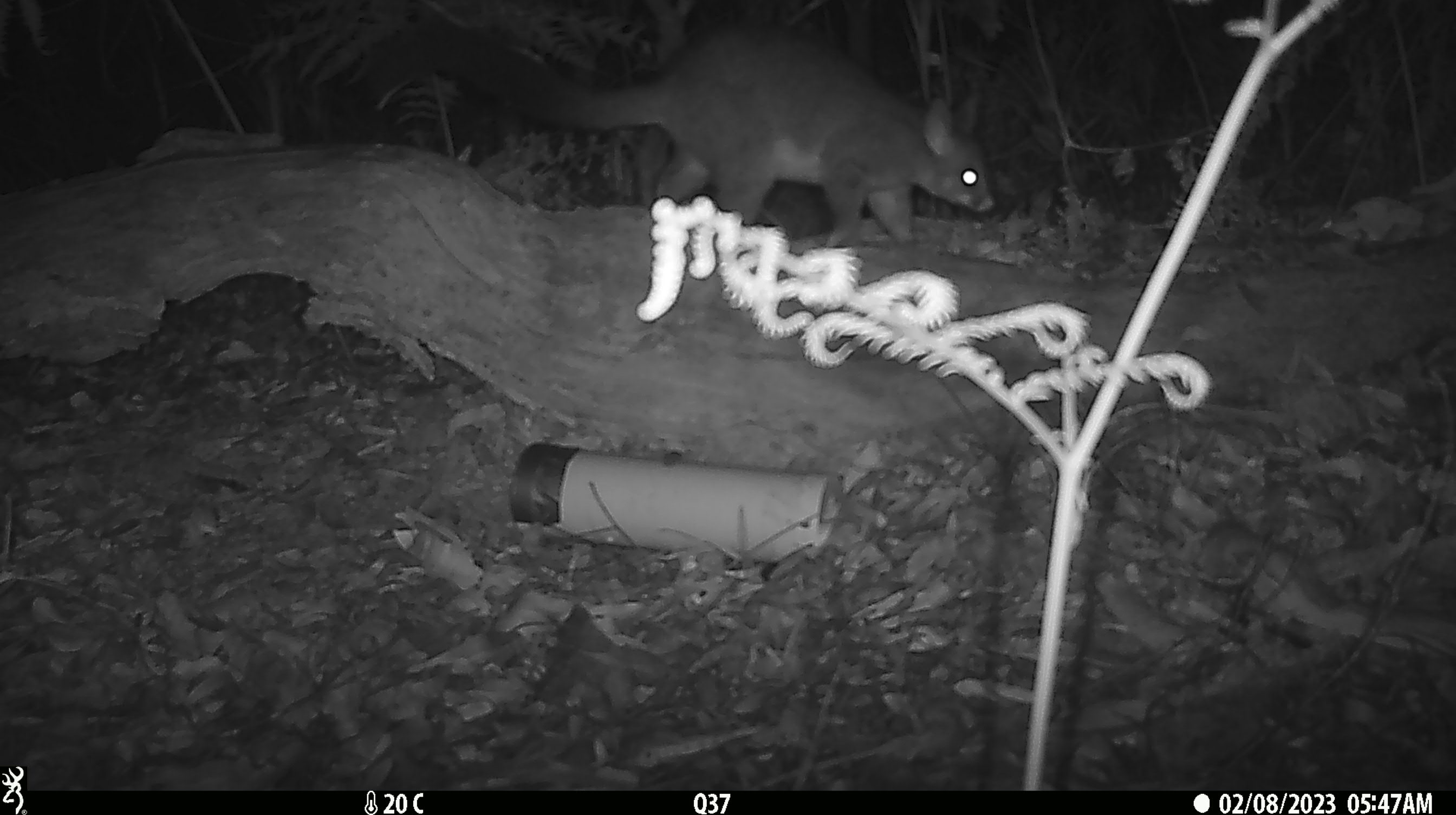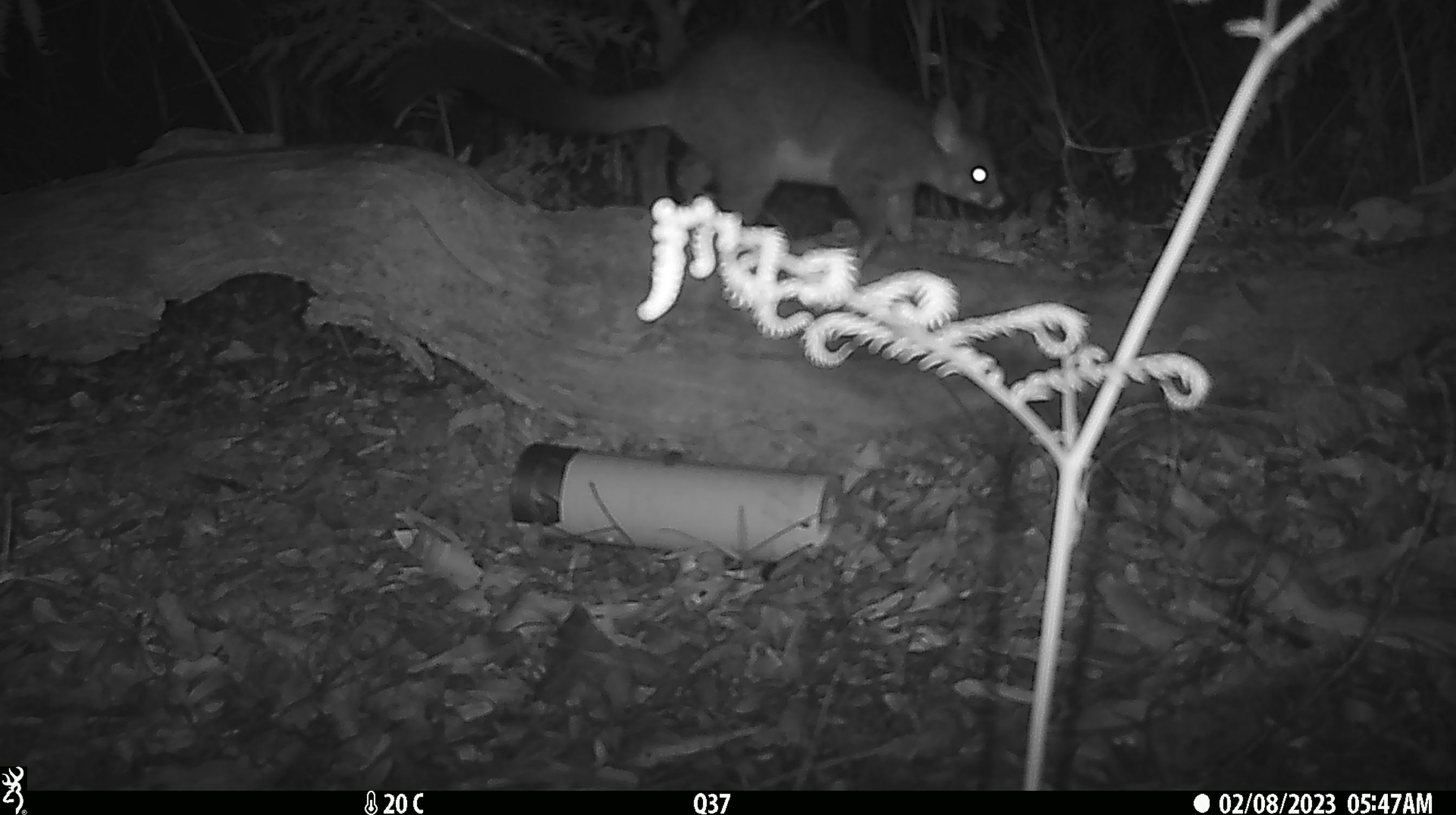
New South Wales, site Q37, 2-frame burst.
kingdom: Animalia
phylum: Chordata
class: Mammalia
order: Diprotodontia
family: Phalangeridae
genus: Trichosurus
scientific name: Trichosurus vulpecula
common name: common brushtail possum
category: possum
Possum (common brushtail possum) (Trichosurus vulpecula).